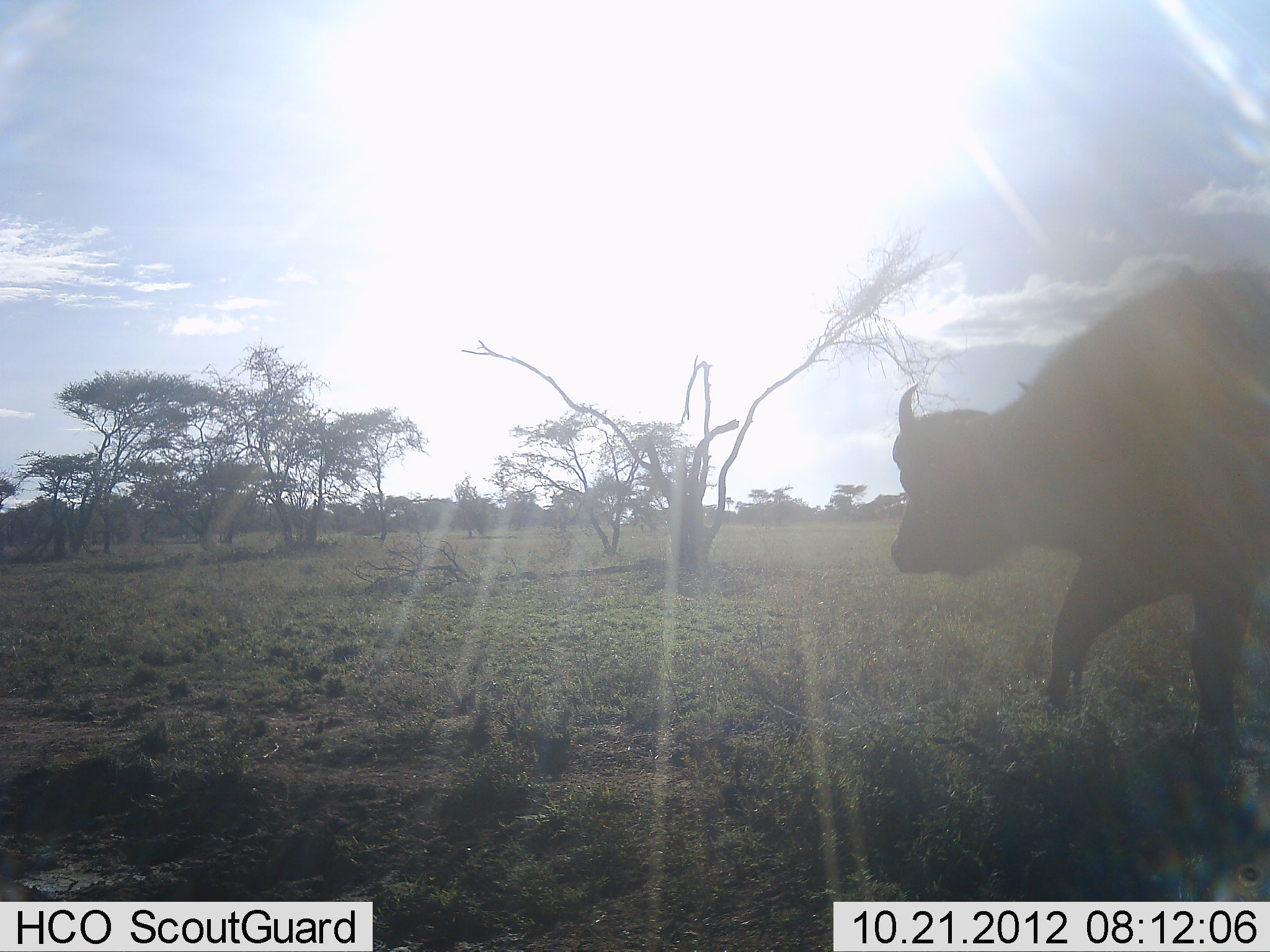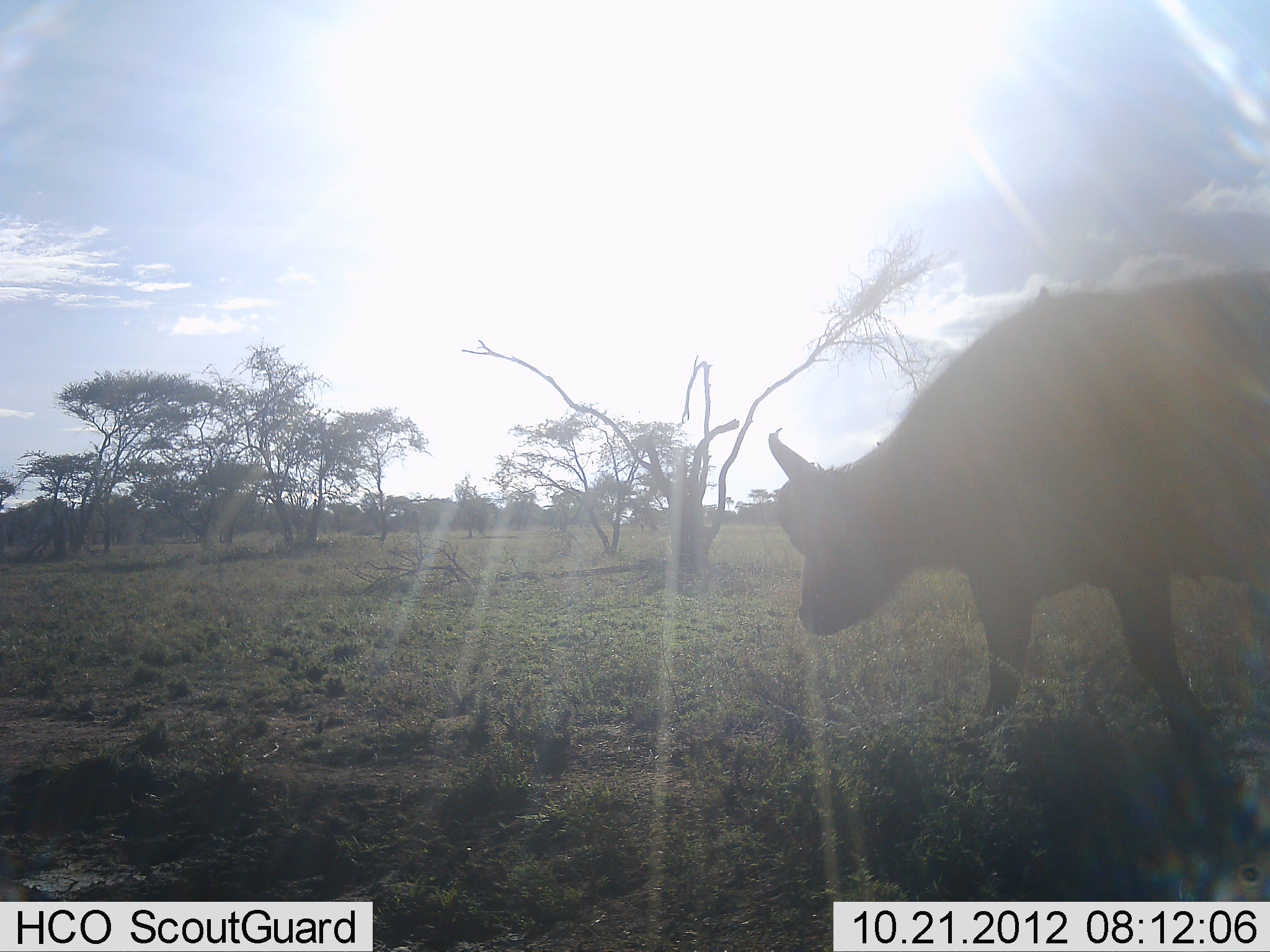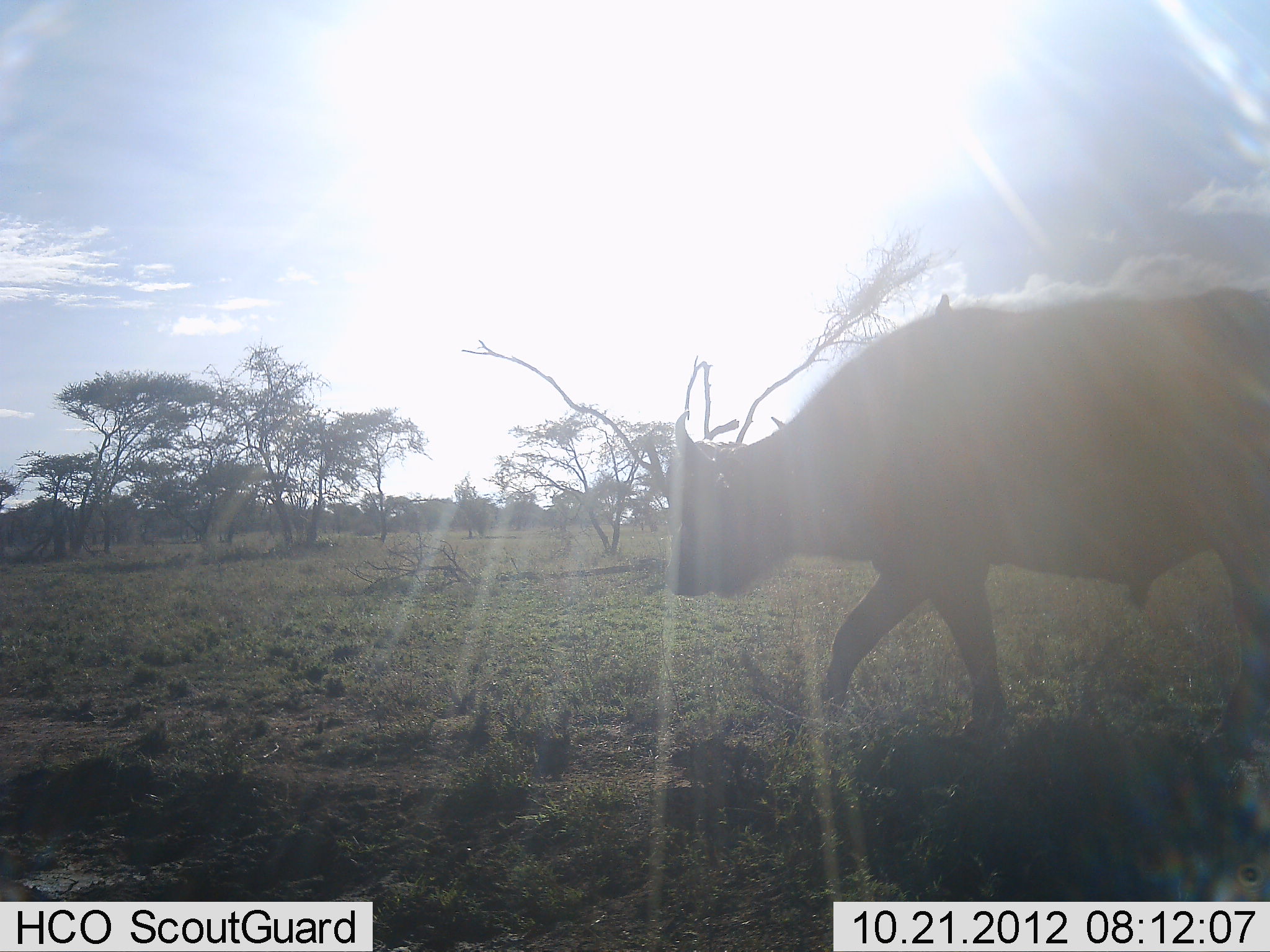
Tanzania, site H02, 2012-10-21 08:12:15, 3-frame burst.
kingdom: Animalia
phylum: Chordata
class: Mammalia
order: Artiodactyla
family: Bovidae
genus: Syncerus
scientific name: Syncerus caffer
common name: cape buffalo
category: buffalo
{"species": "buffalo (cape buffalo) (Syncerus caffer)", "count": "1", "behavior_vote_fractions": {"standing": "9%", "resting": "0%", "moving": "100%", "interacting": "0%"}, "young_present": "9%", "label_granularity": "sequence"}